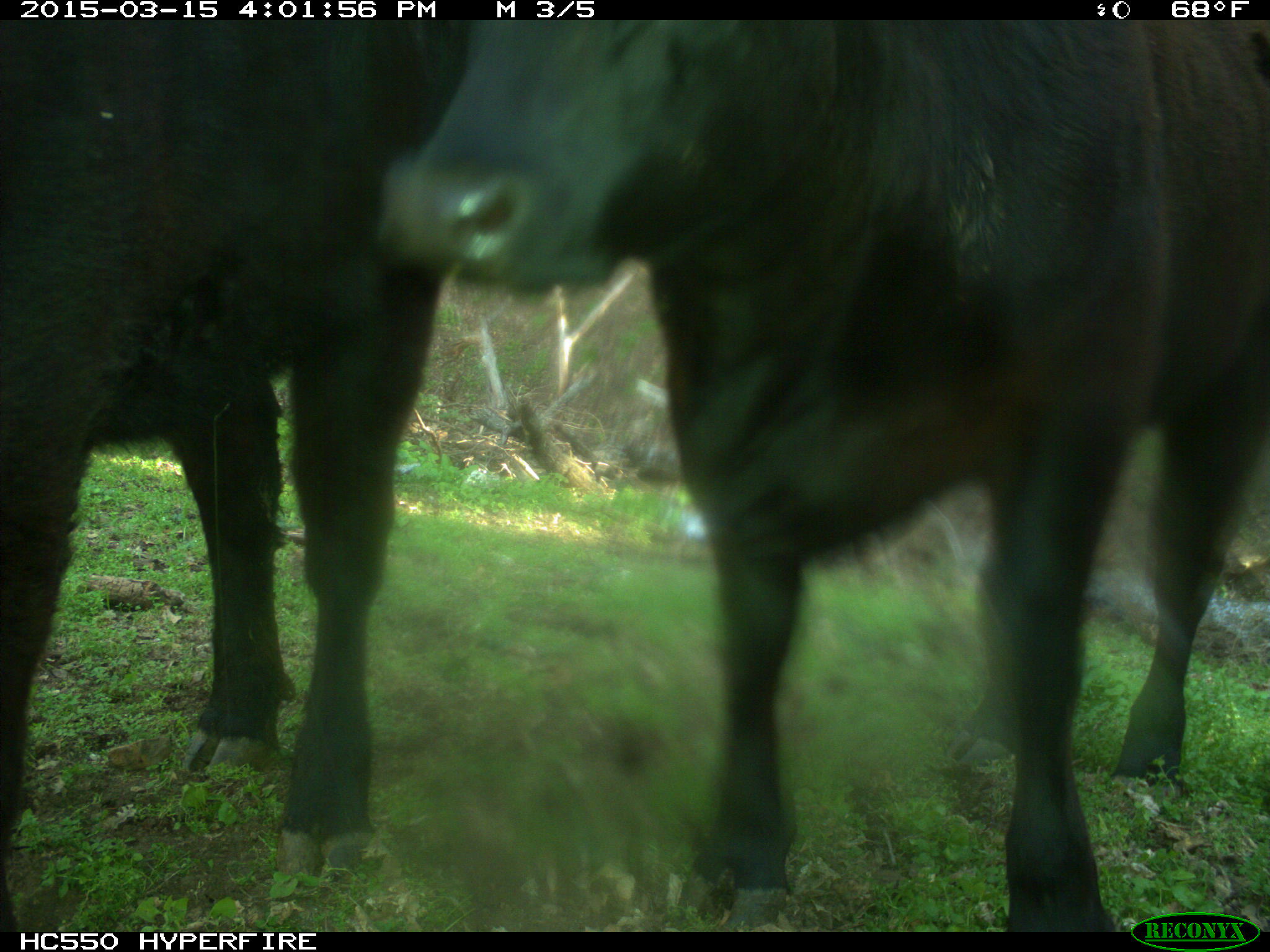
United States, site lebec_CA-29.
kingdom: Animalia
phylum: Chordata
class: Mammalia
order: Artiodactyla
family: Bovidae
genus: Bos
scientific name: Bos taurus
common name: domestic cow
Bos taurus (domestic cow).